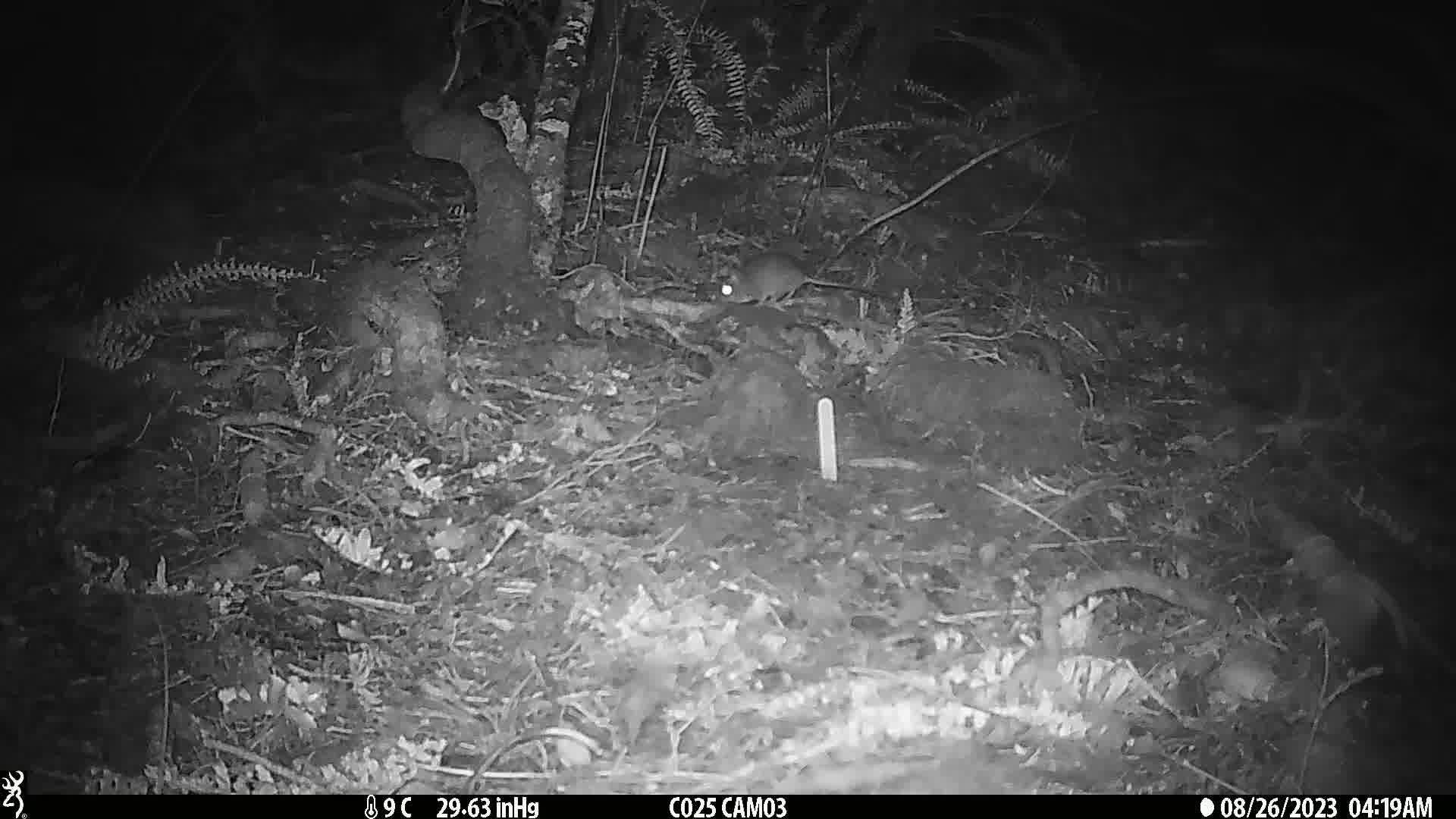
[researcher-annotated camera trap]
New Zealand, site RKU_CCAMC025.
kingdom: Animalia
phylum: Chordata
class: Mammalia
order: Rodentia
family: Muridae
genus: Rattus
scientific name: Rattus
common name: rat